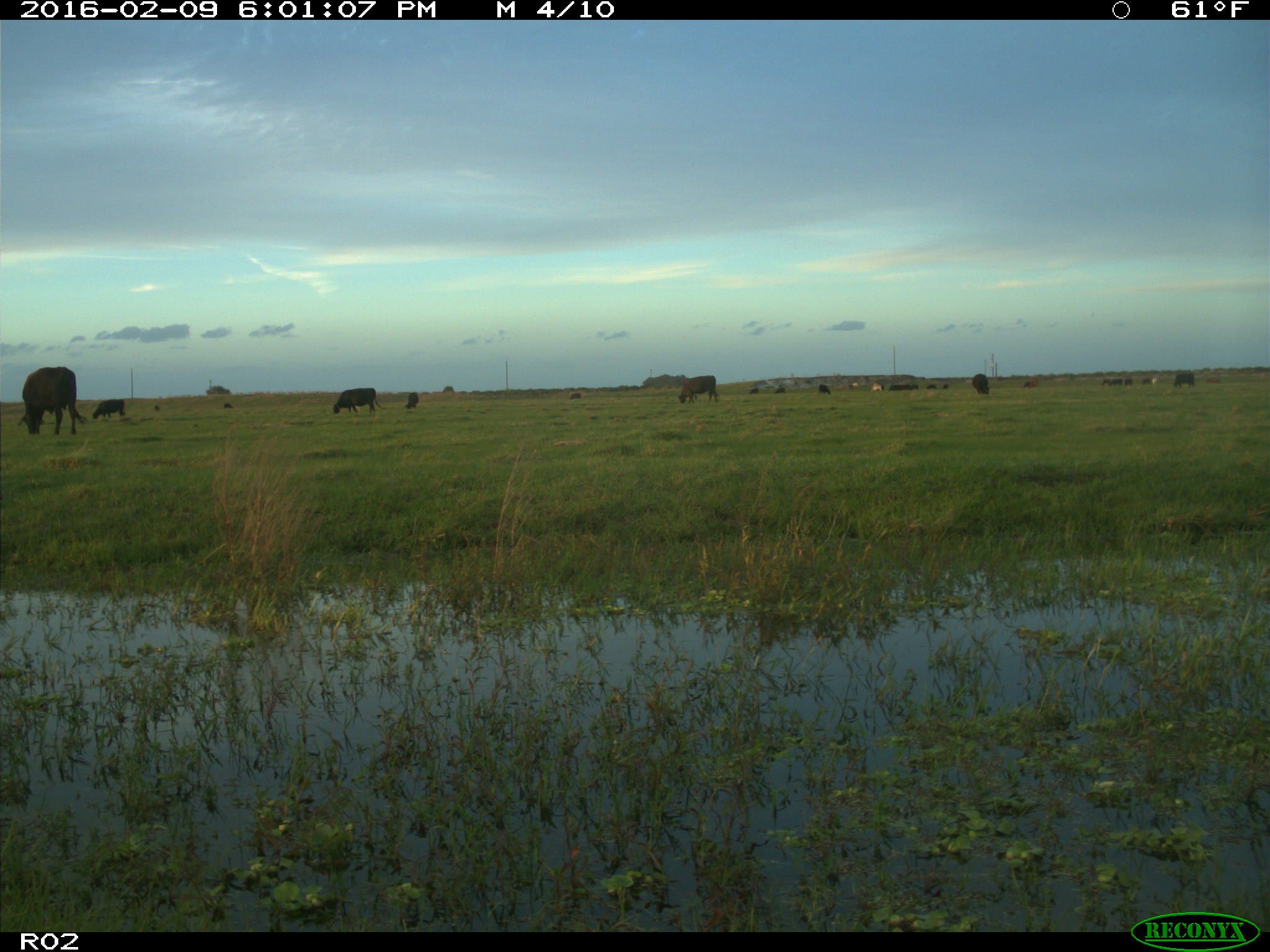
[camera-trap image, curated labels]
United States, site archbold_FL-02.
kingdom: Animalia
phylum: Chordata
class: Mammalia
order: Artiodactyla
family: Bovidae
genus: Bos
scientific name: Bos taurus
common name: domestic cow